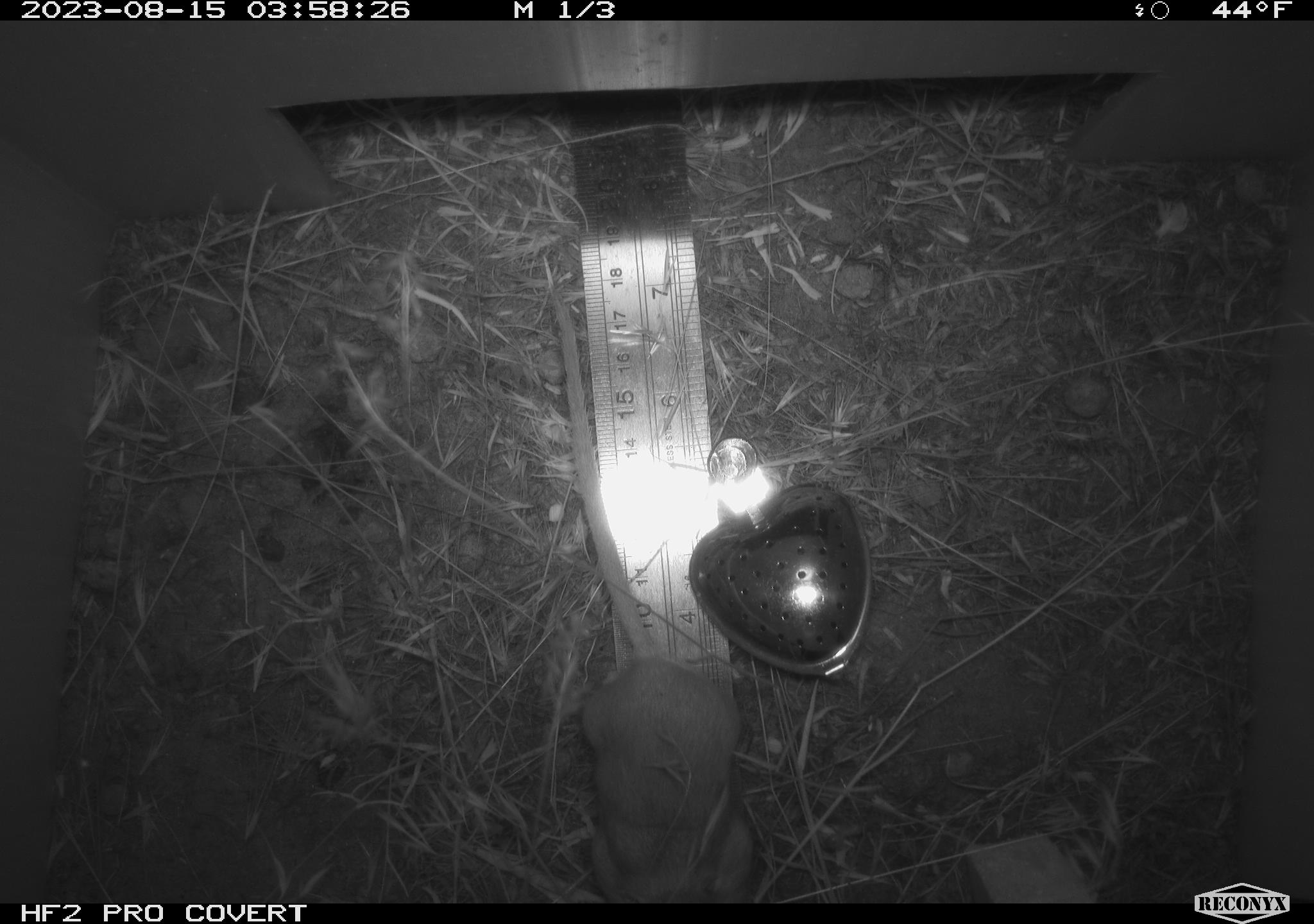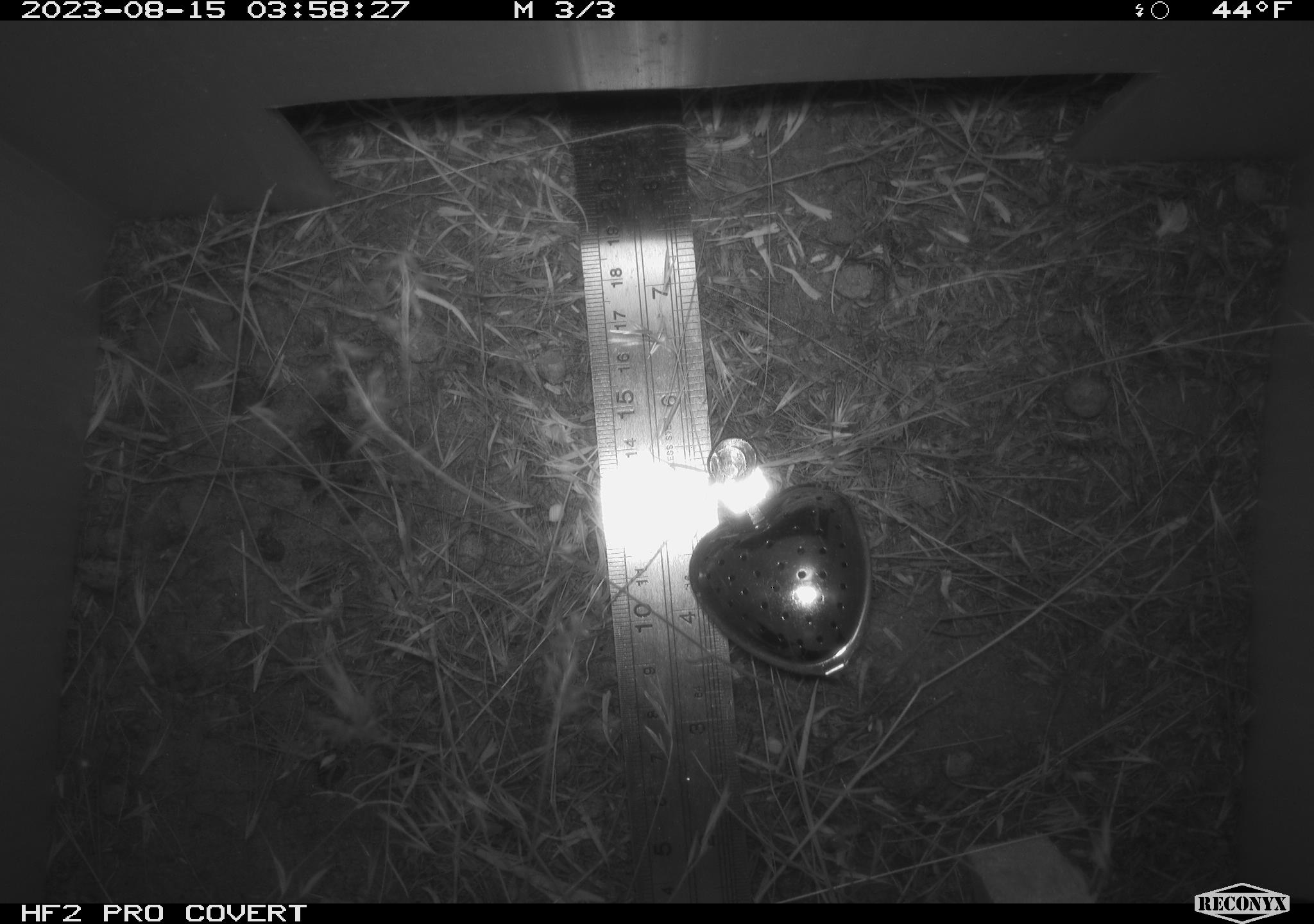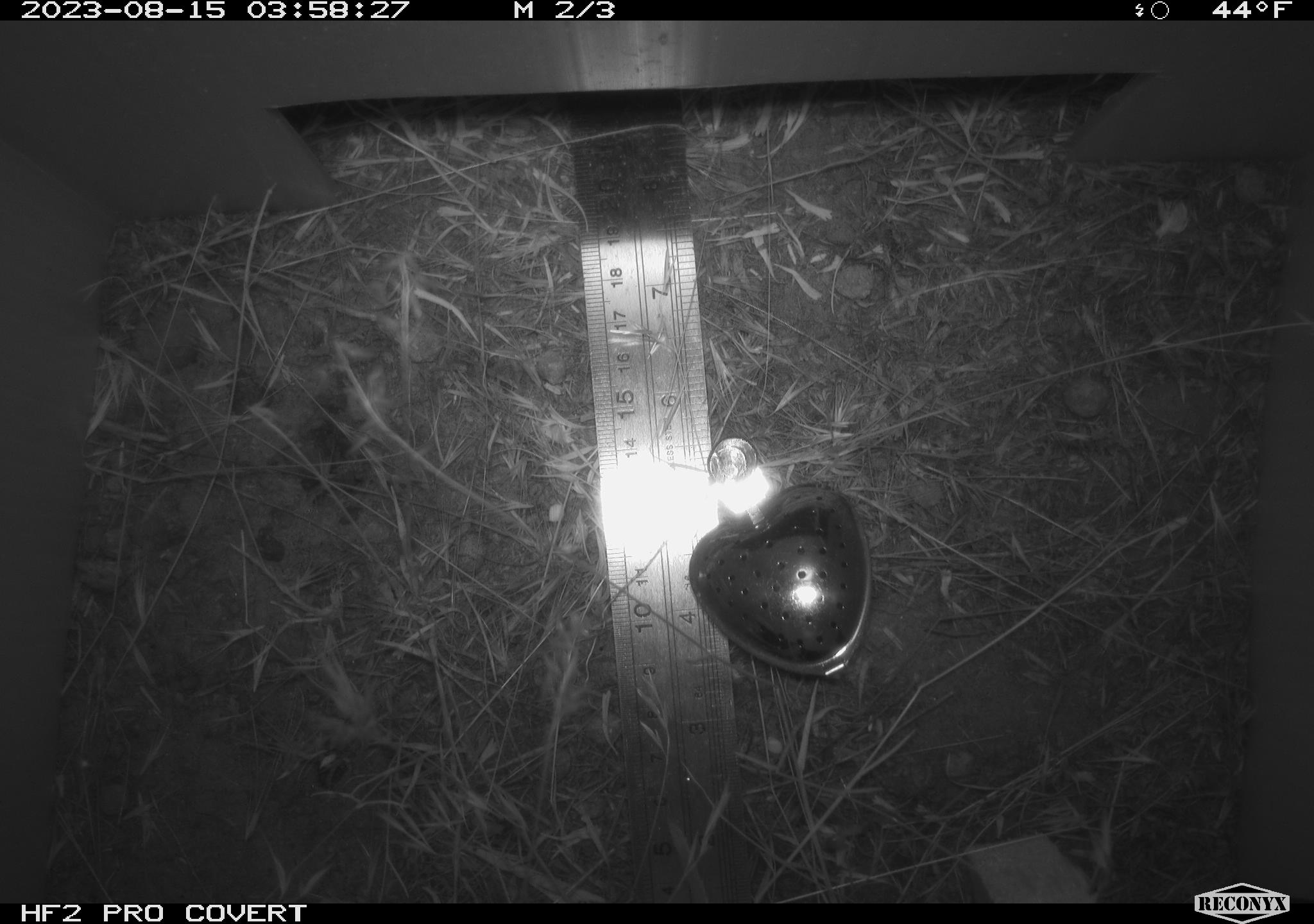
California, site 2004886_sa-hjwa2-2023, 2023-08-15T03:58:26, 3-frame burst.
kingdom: Animalia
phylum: Chordata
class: Mammalia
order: Rodentia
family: Heteromyidae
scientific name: Heteromyidae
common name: kangaroo rats and pocket mice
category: heteromyidae family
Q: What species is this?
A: Heteromyidae family (kangaroo rats and pocket mice) (Heteromyidae).